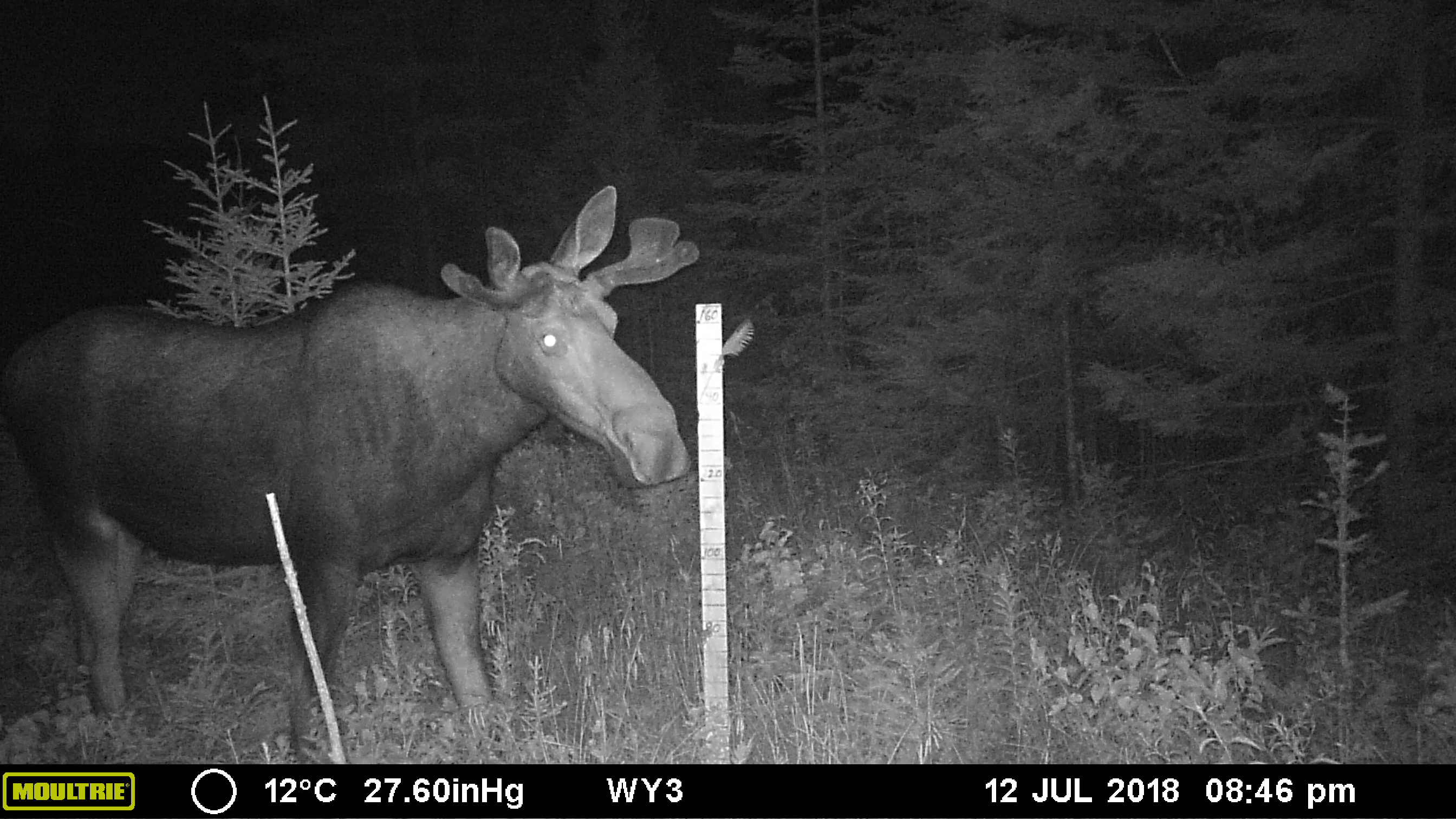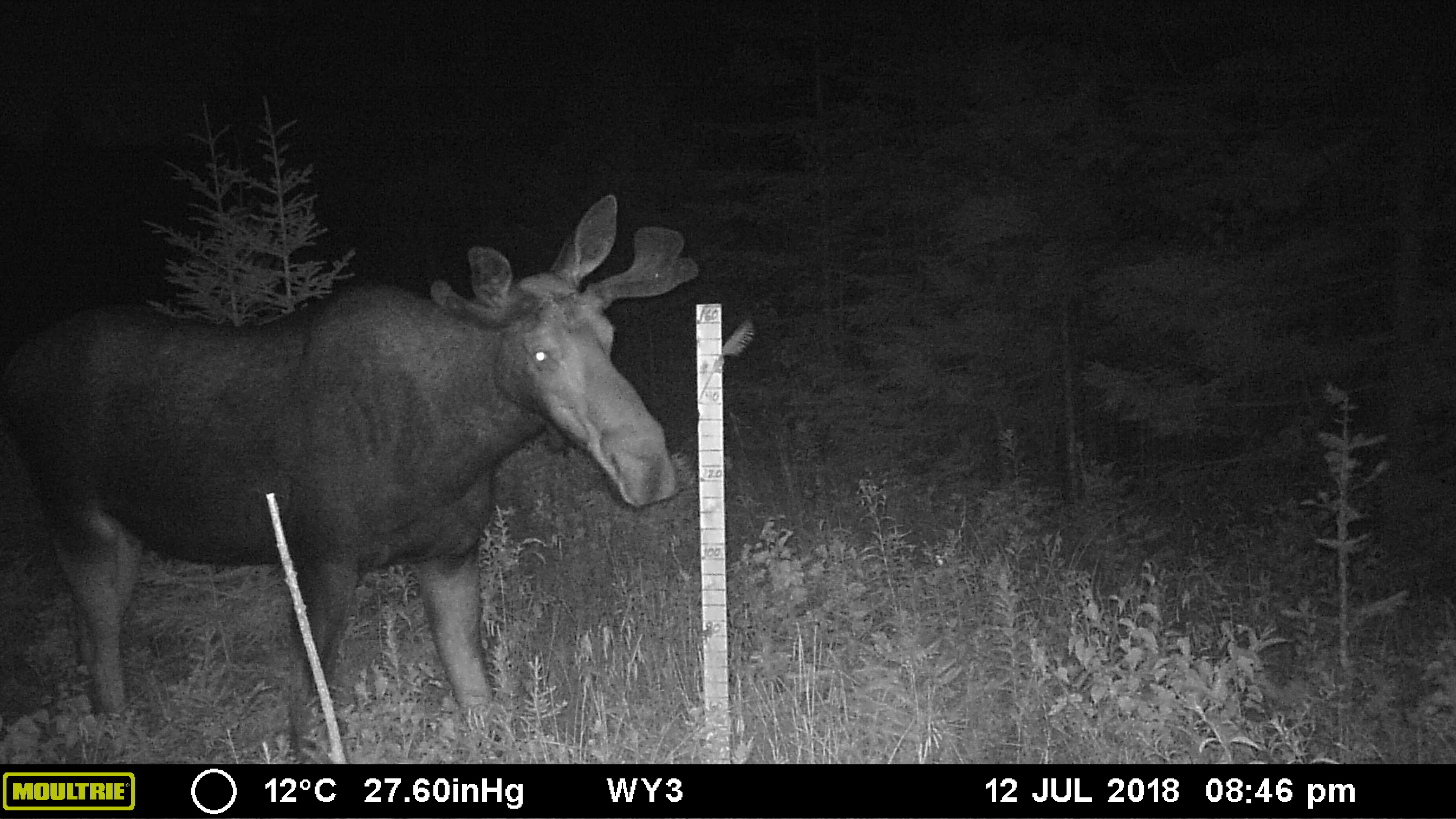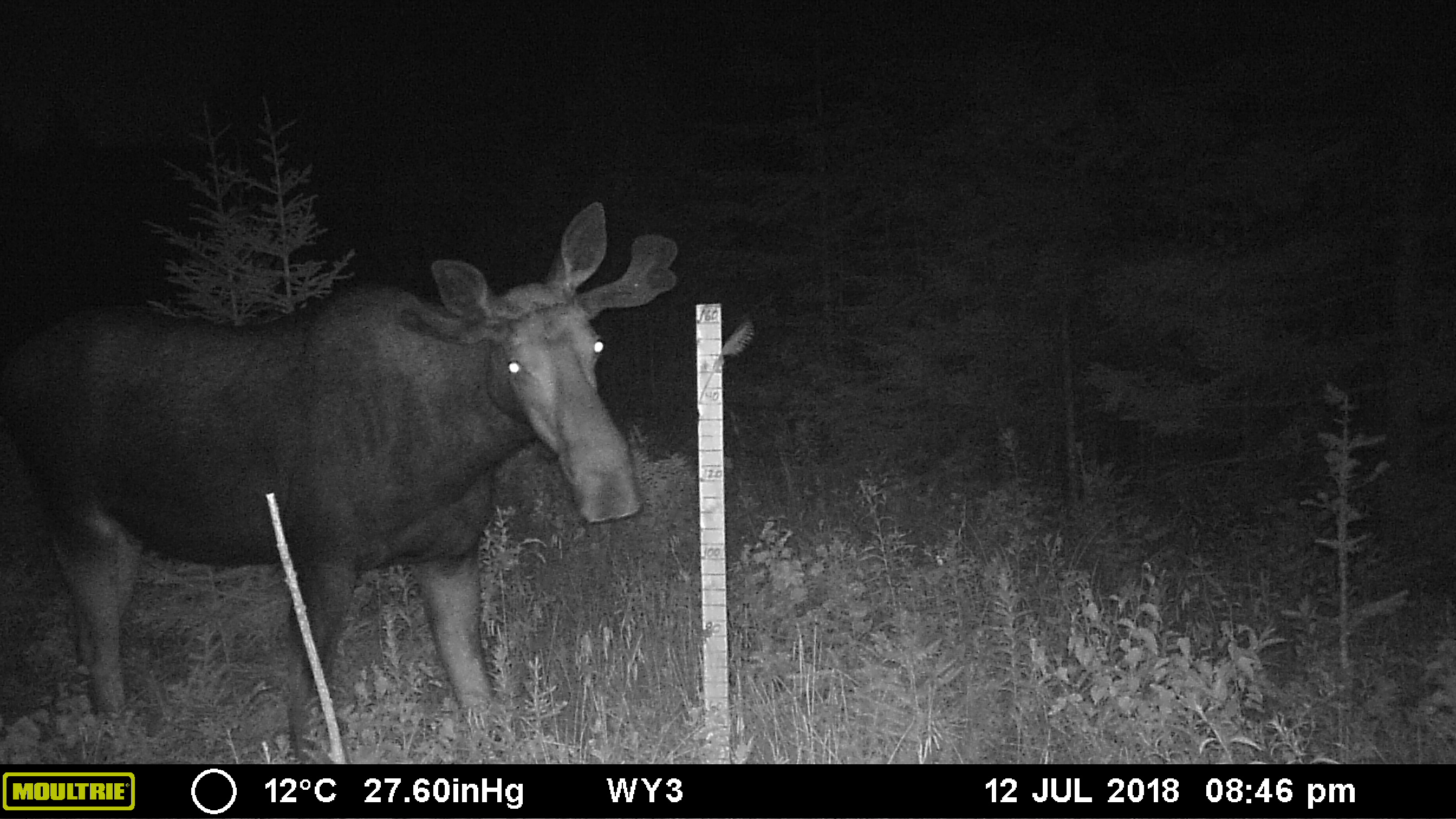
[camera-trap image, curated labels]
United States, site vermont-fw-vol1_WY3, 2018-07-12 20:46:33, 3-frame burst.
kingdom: Animalia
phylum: Chordata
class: Mammalia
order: Artiodactyla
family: Cervidae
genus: Alces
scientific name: Alces alces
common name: moose